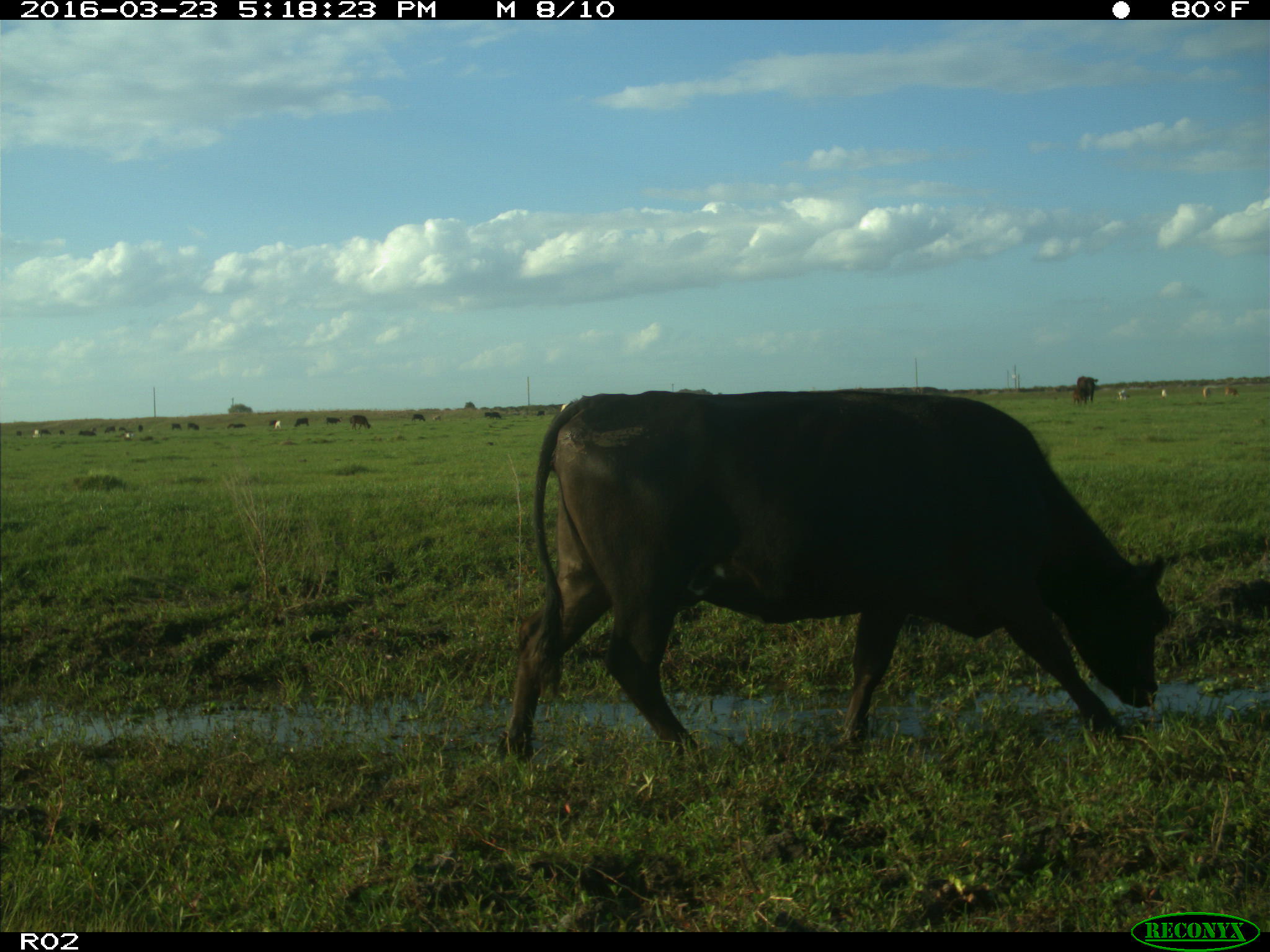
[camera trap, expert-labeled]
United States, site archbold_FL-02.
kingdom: Animalia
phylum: Chordata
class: Mammalia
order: Artiodactyla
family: Bovidae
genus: Bos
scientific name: Bos taurus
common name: domestic cow